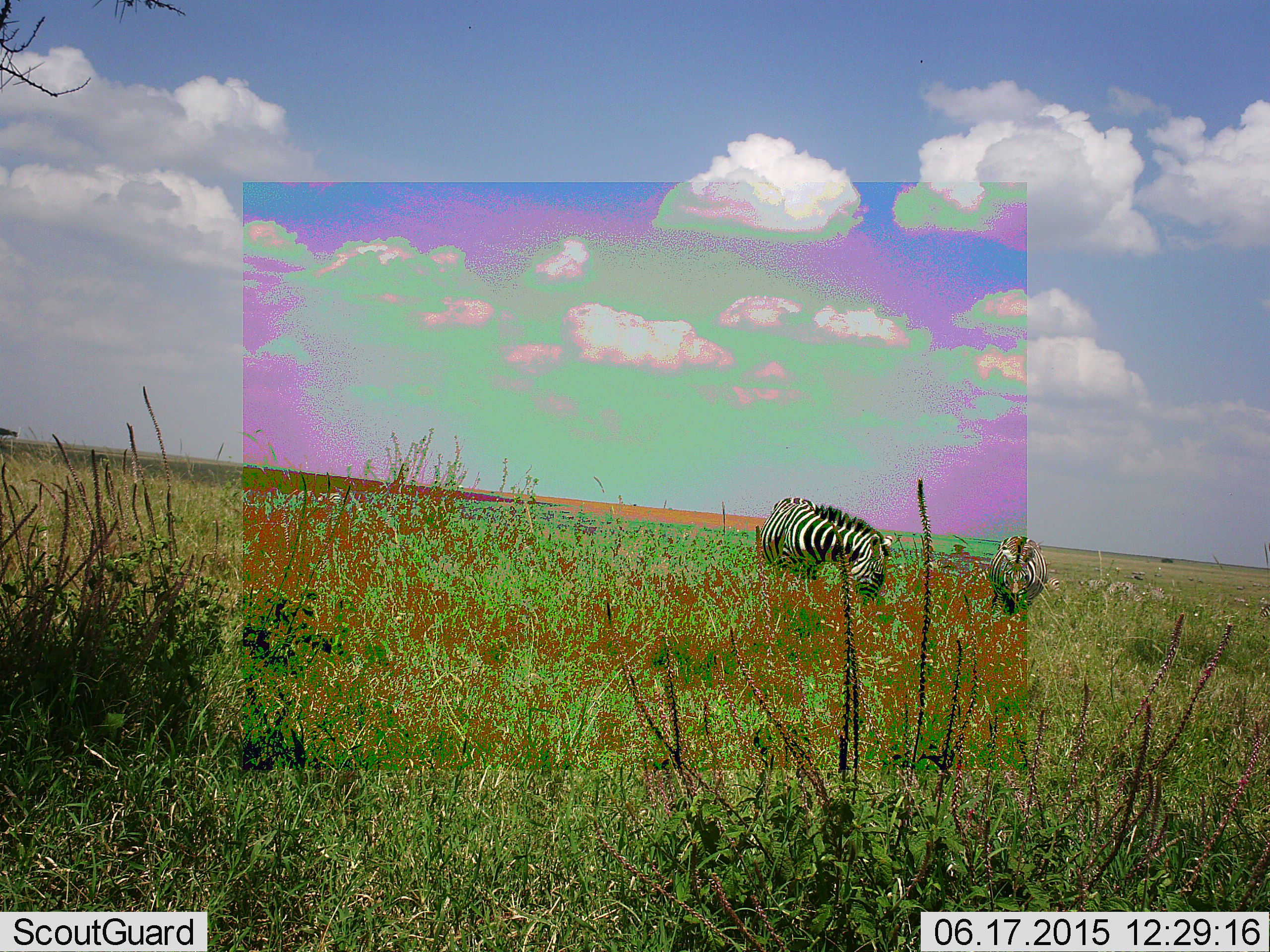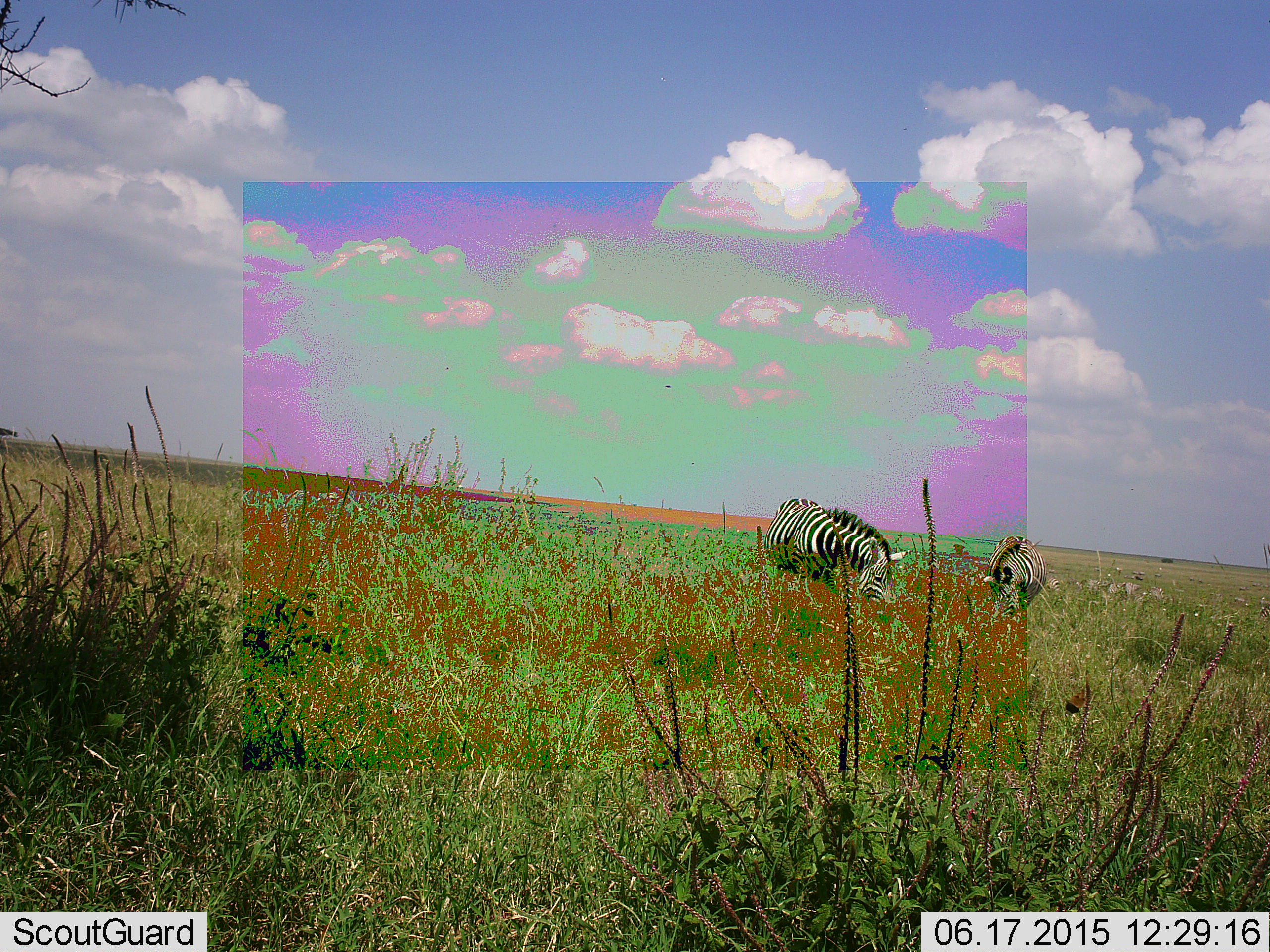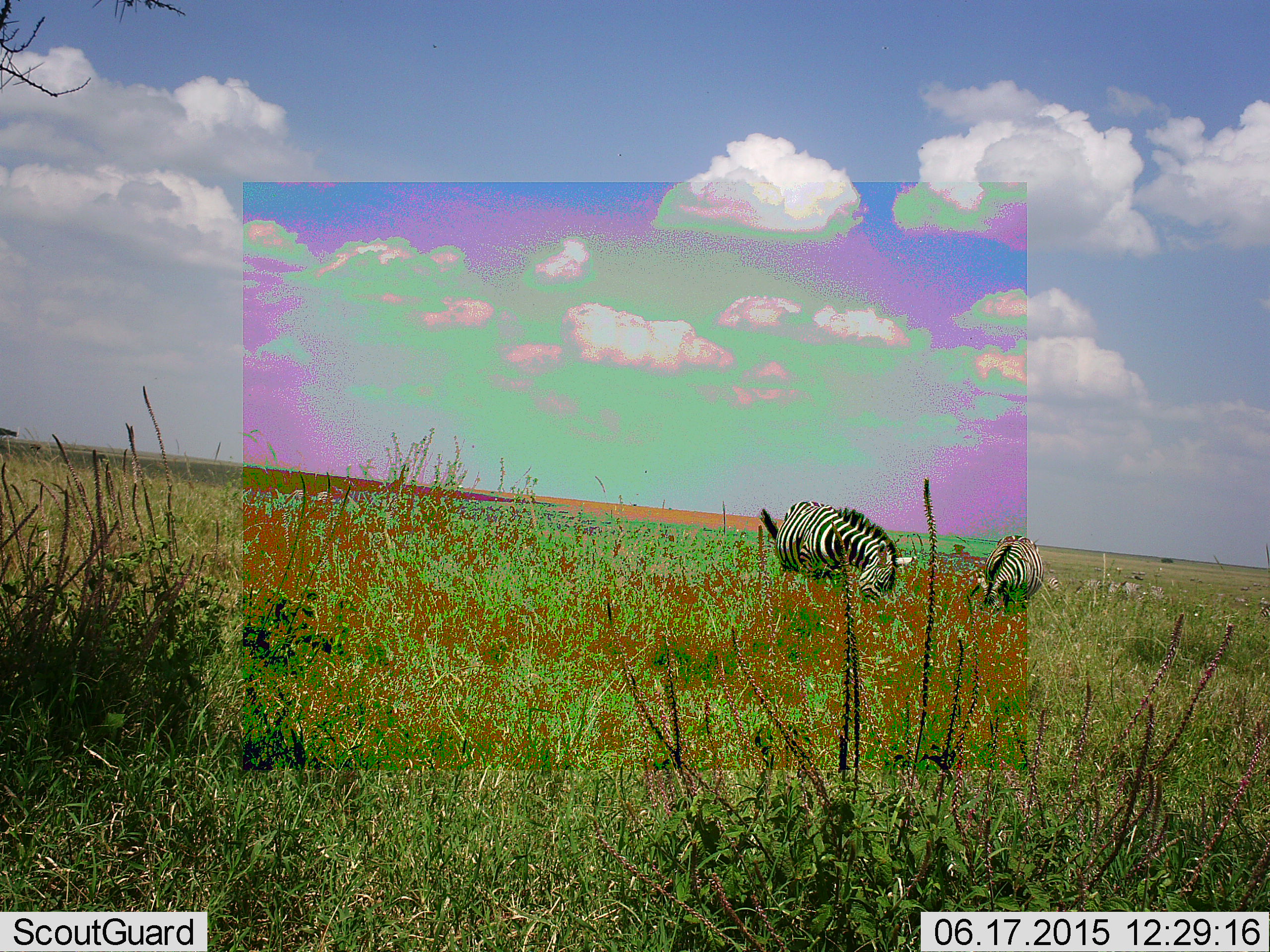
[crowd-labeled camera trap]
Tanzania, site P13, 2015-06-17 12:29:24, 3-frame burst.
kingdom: Animalia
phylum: Chordata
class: Mammalia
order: Perissodactyla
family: Equidae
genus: Equus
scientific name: Equus quagga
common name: plains zebra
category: zebra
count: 2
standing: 25%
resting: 0%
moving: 0%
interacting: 0%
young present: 8%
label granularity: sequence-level